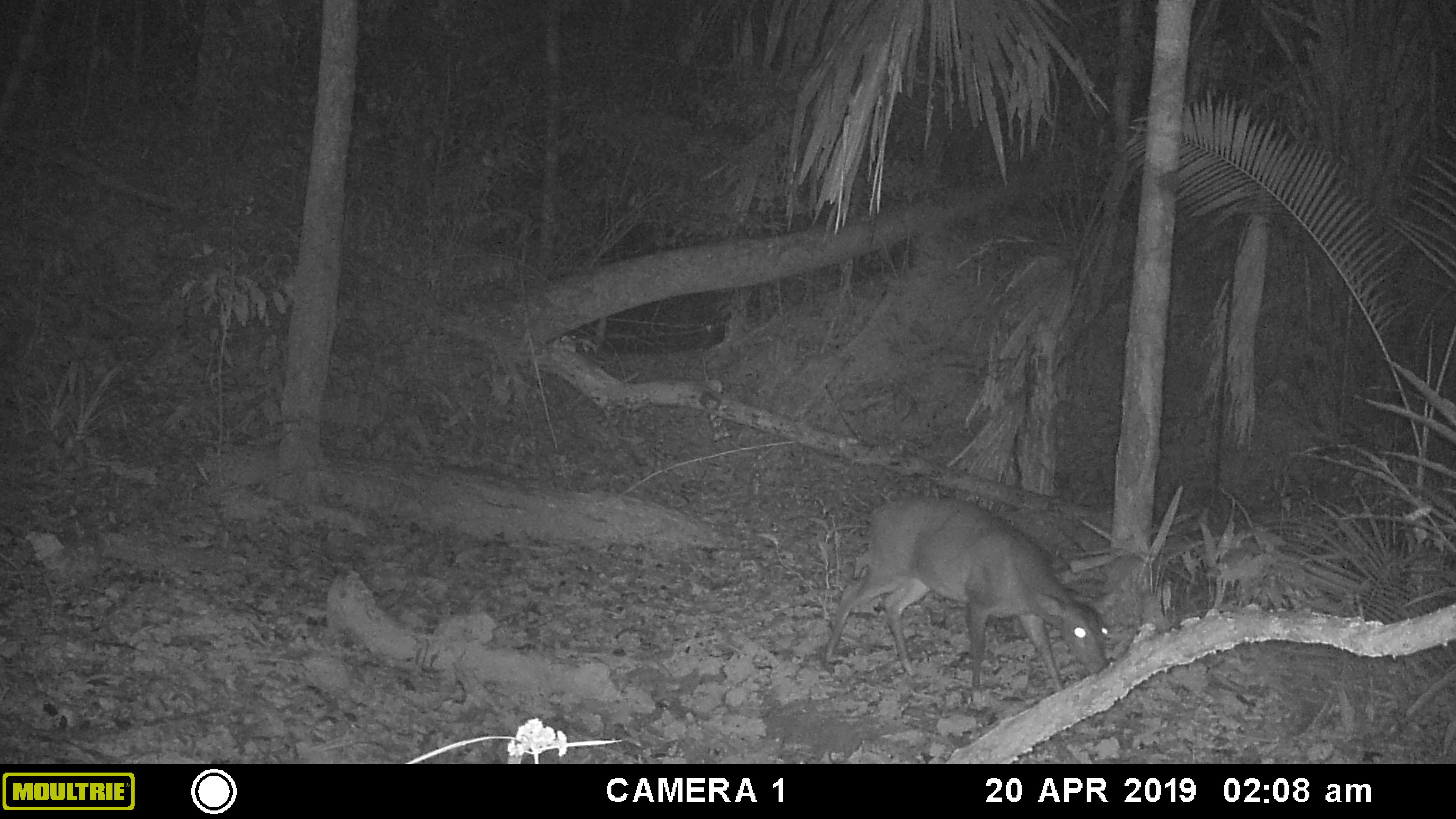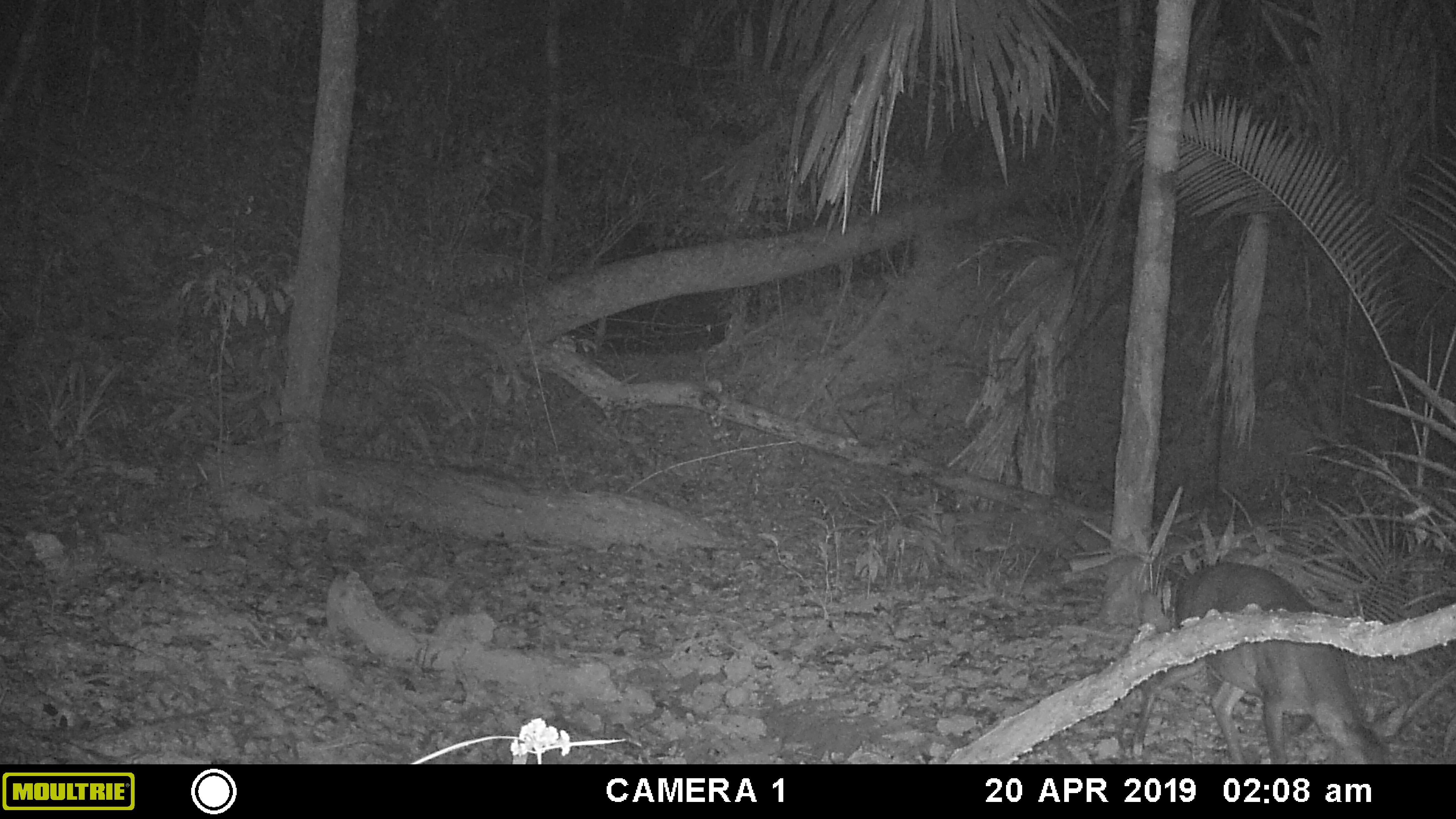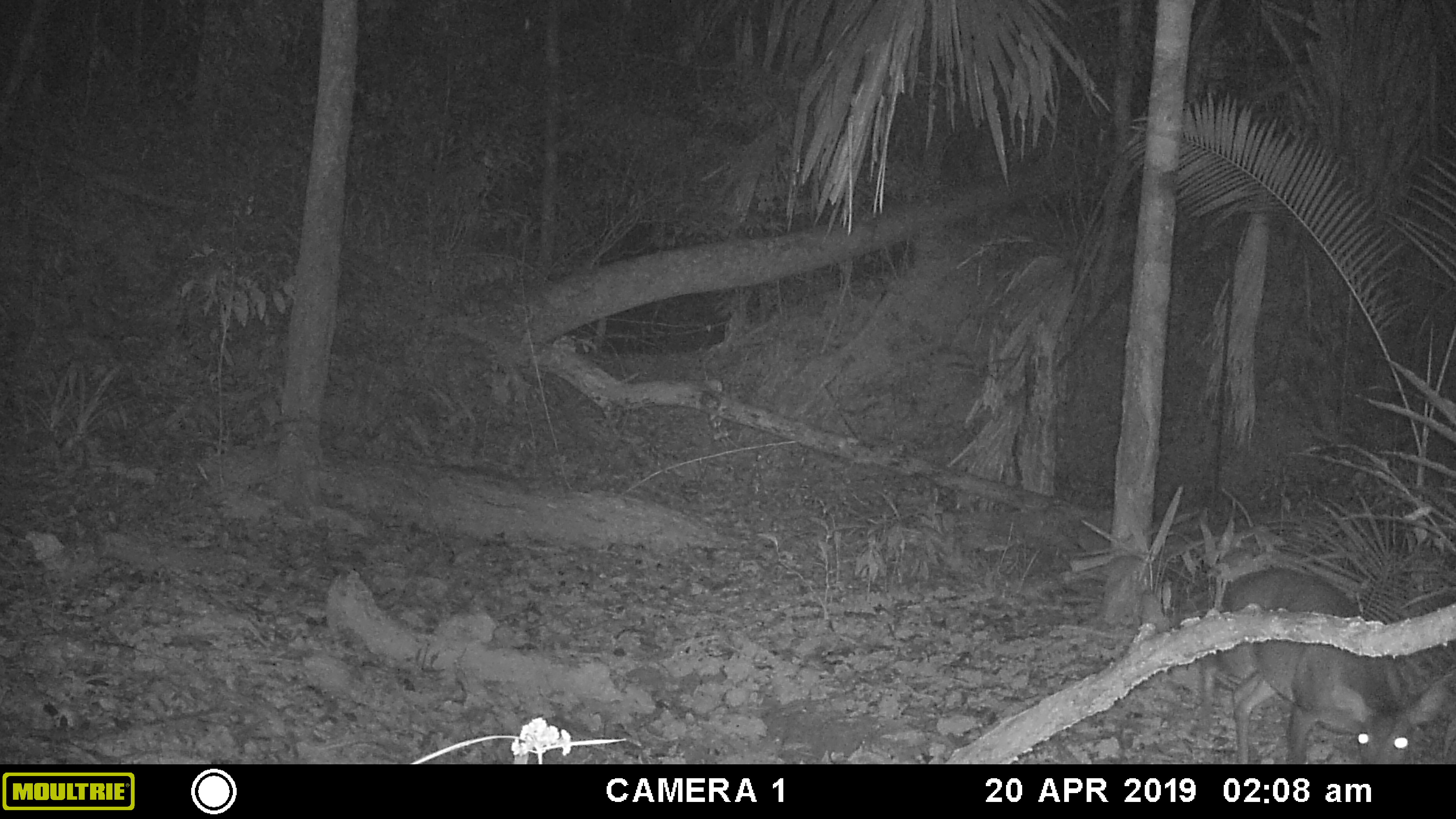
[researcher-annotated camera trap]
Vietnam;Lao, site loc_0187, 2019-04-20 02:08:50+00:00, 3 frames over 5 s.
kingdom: Animalia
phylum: Chordata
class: Mammalia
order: Artiodactyla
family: Cervidae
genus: Muntiacus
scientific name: Muntiacus vuquangensis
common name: large-antlered muntjac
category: large antlered muntjac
Large antlered muntjac (large-antlered muntjac) (Muntiacus vuquangensis). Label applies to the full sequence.